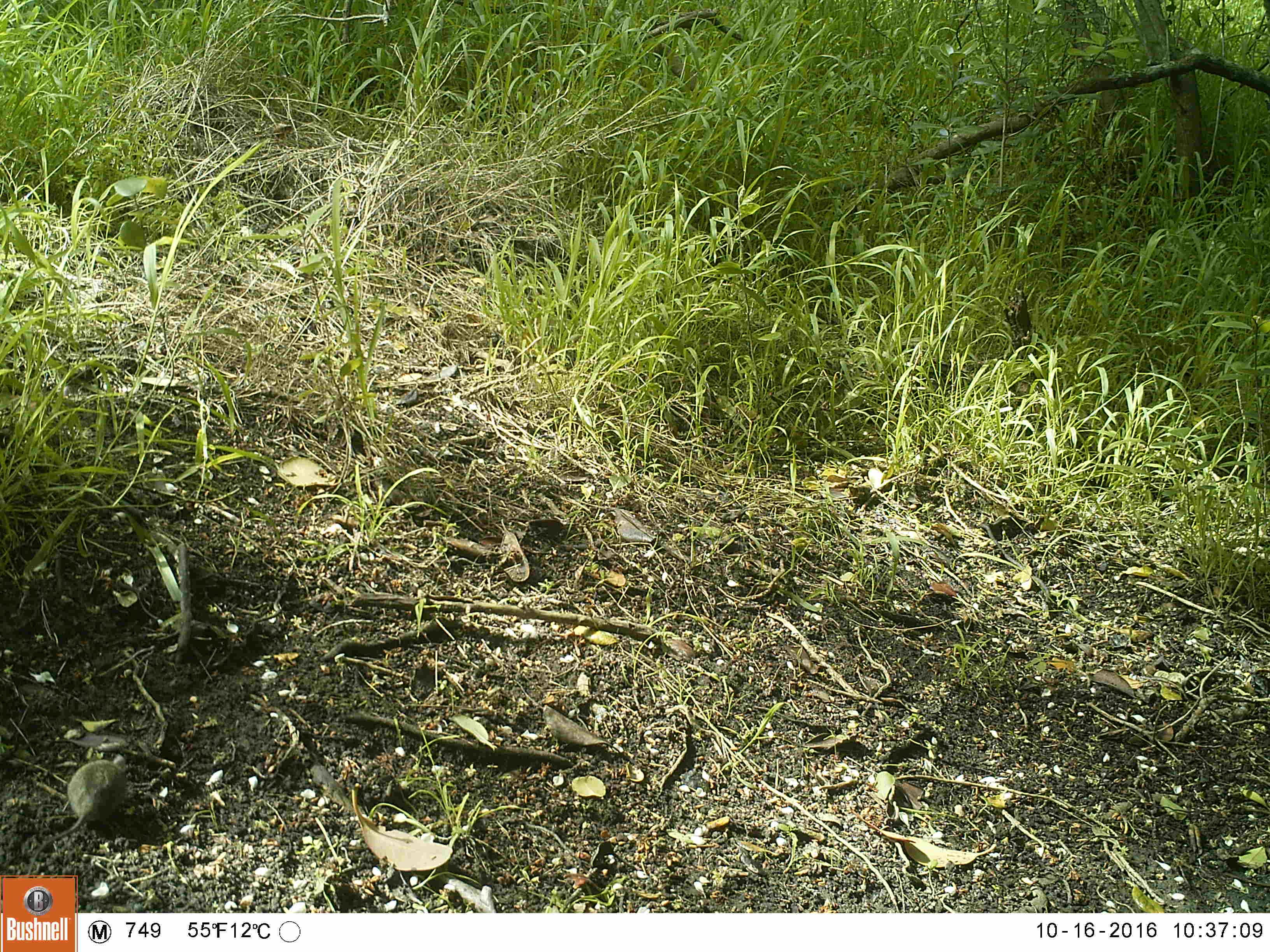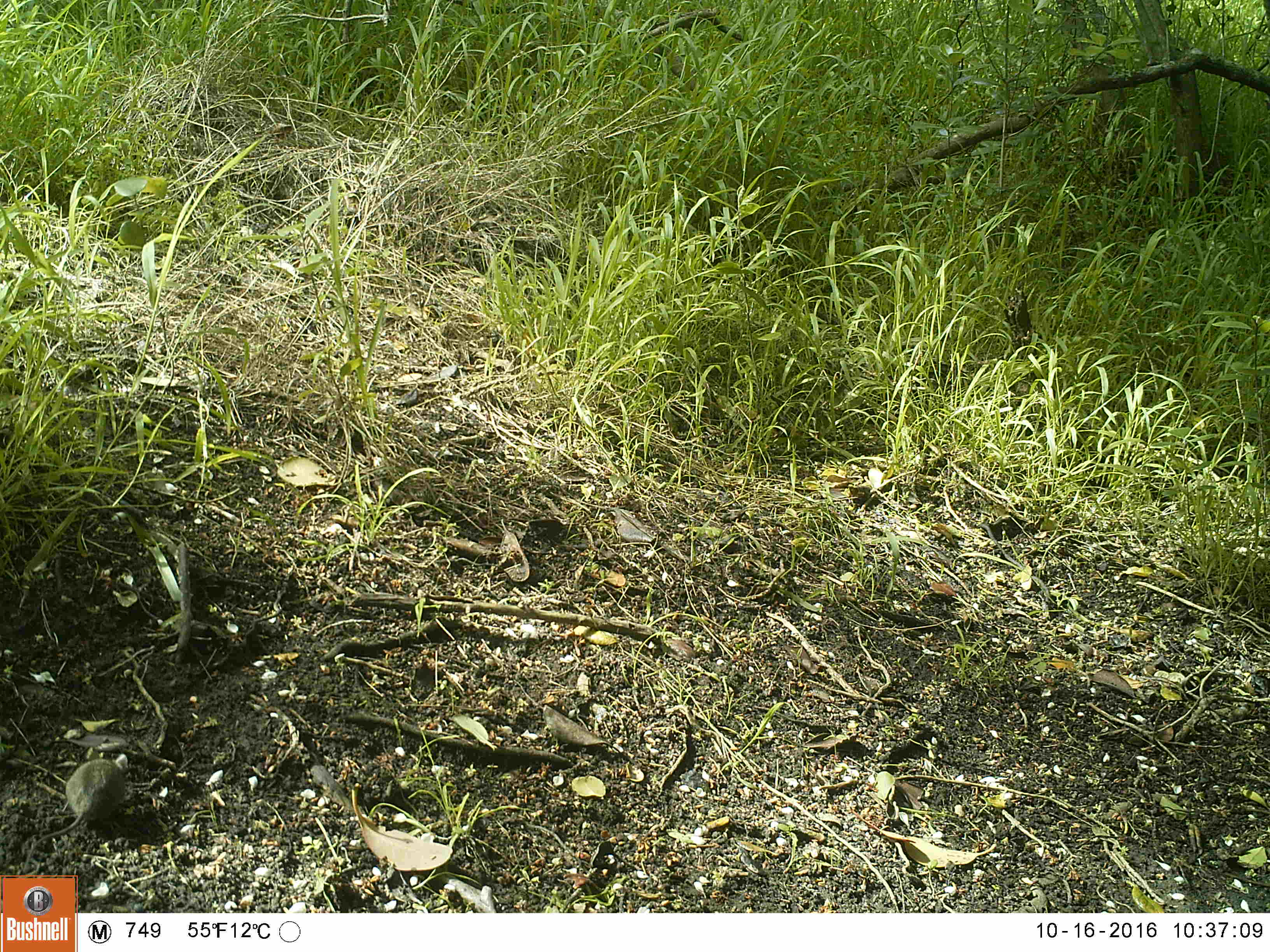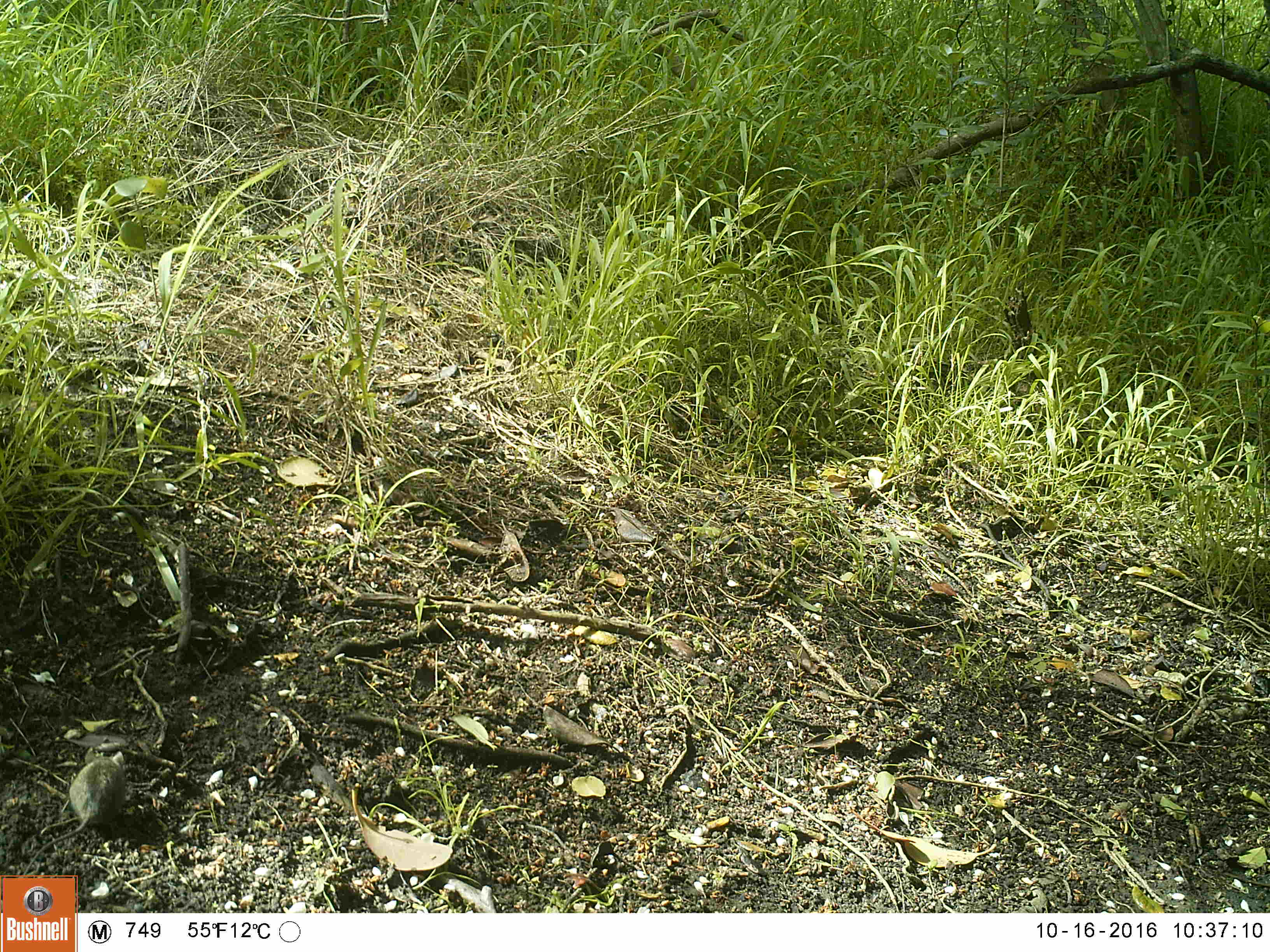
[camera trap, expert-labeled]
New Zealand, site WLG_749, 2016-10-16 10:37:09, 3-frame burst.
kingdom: Animalia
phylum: Chordata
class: Mammalia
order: Rodentia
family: Muridae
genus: Mus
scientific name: Mus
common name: mouse